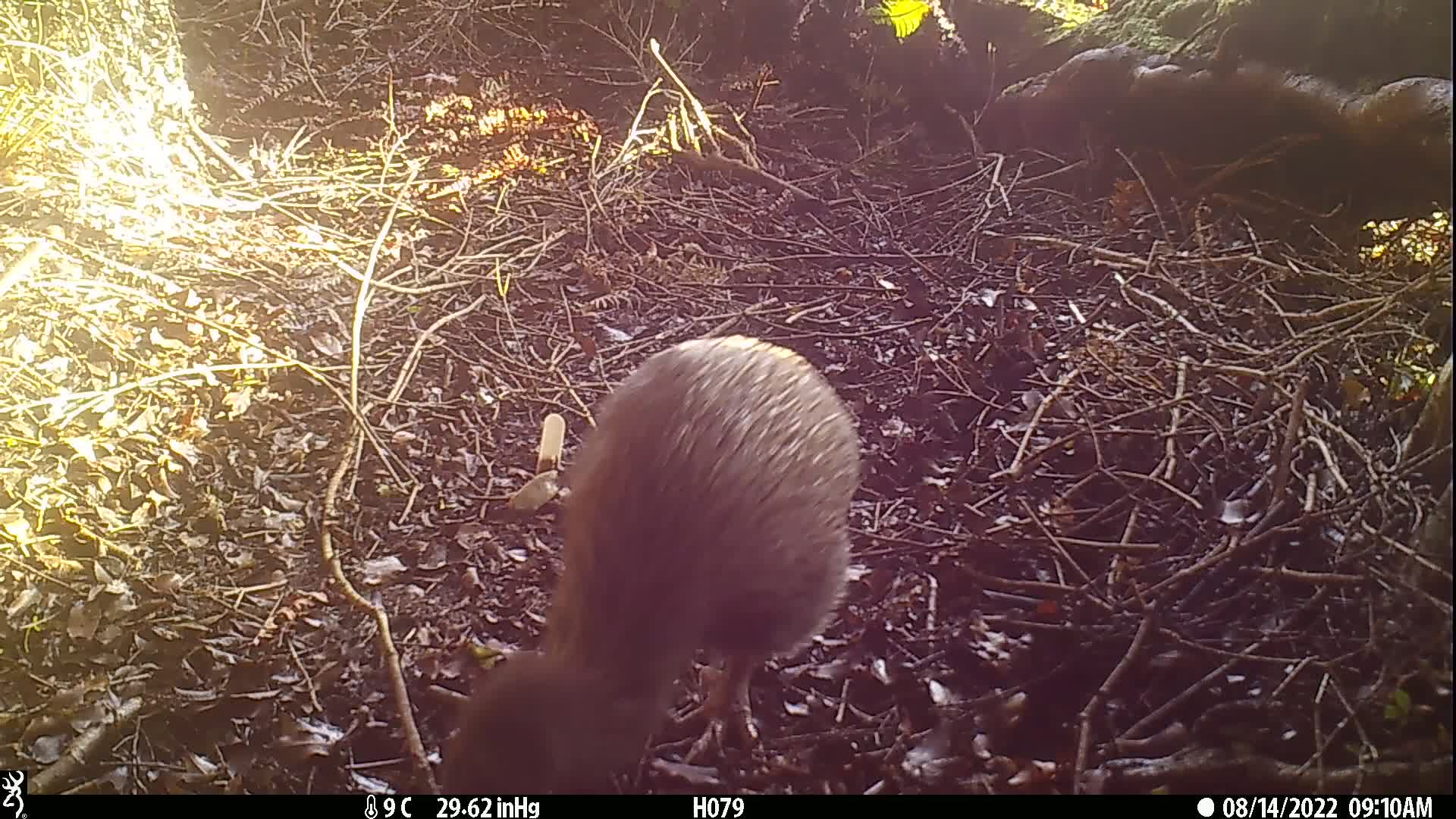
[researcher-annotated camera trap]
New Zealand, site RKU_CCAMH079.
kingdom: Animalia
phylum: Chordata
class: Aves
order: Apterygiformes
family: Apterygidae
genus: Apteryx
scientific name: Apteryx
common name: kiwi